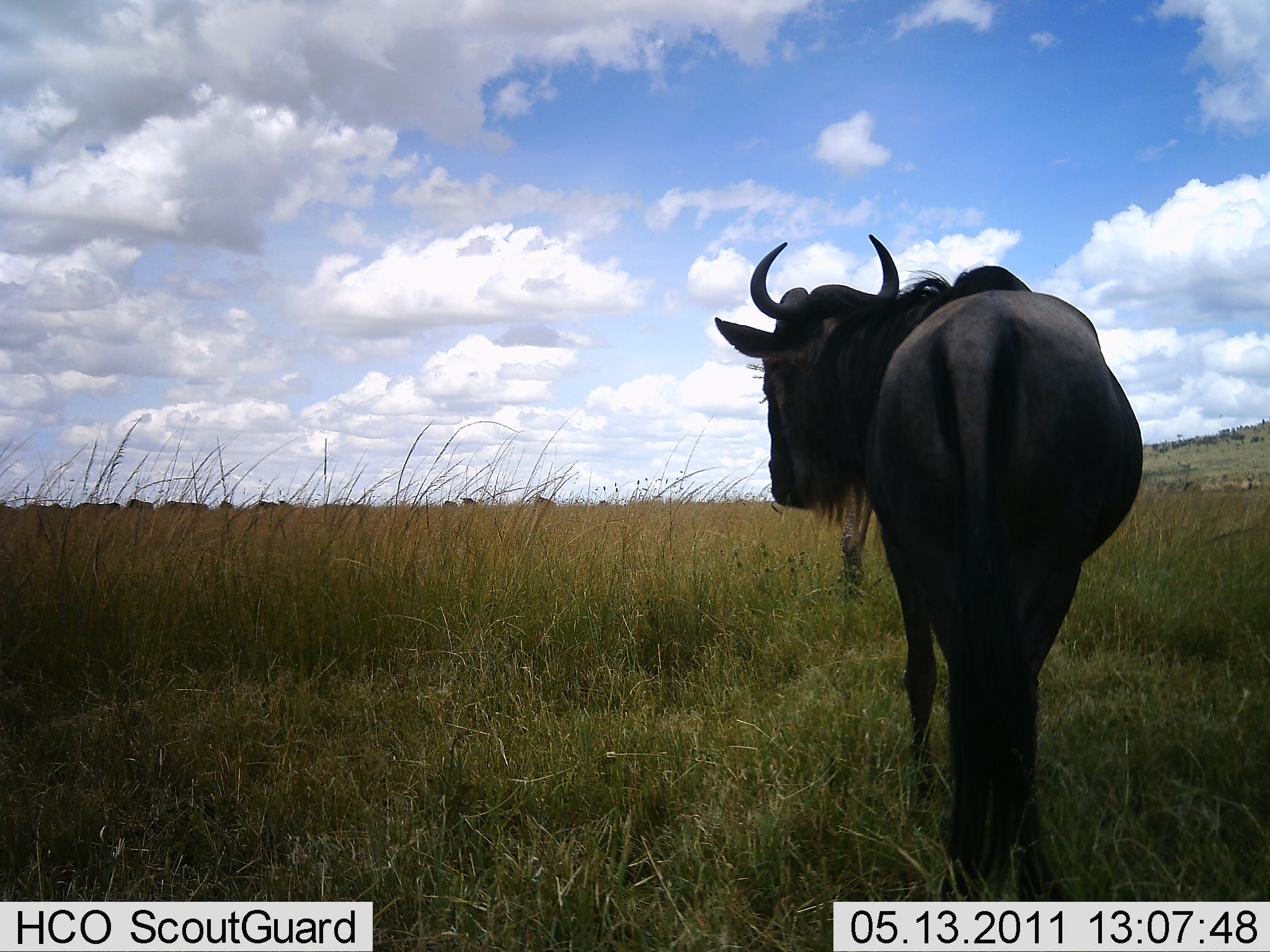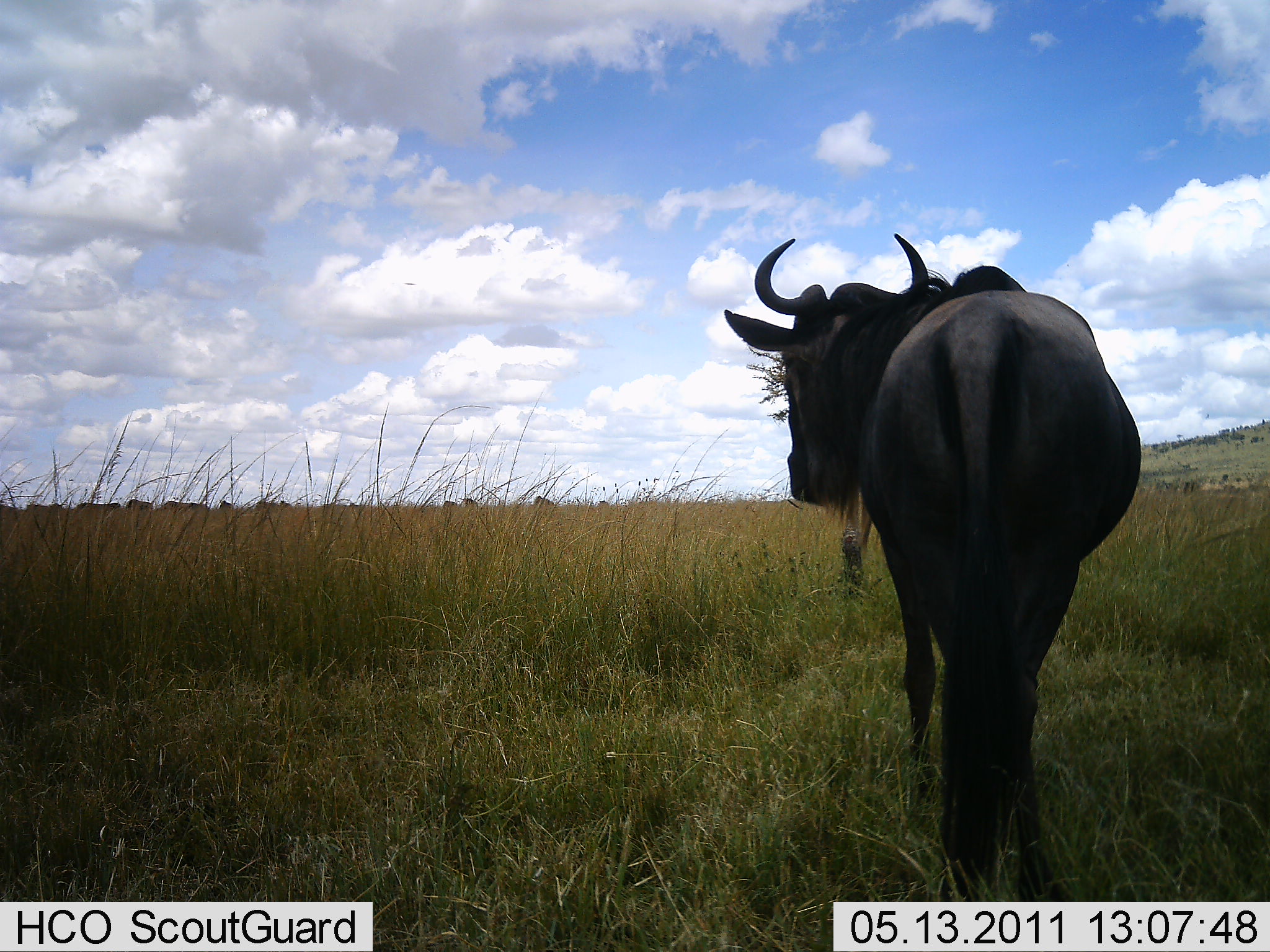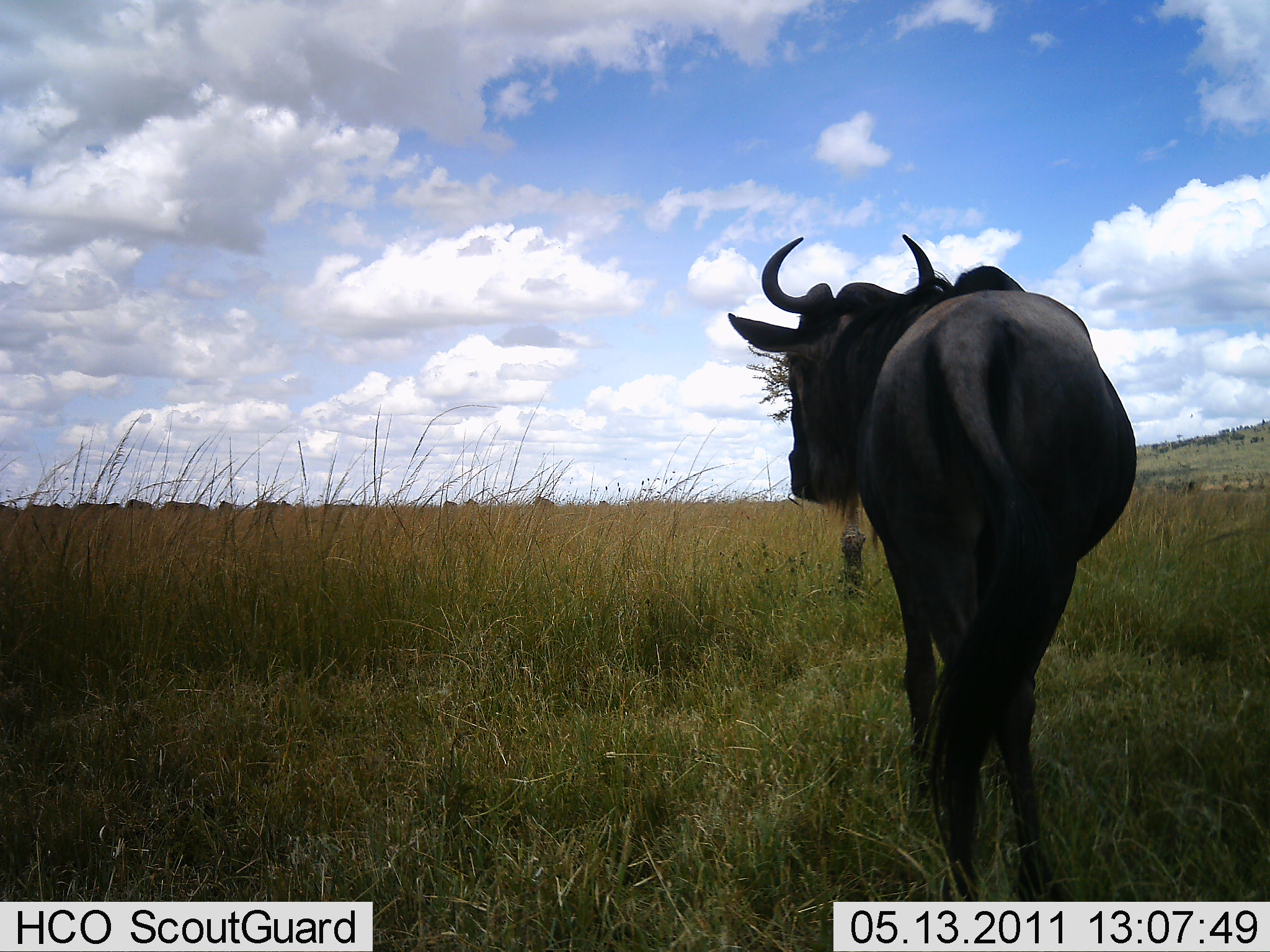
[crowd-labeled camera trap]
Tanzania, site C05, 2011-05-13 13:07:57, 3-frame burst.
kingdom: Animalia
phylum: Chordata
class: Mammalia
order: Artiodactyla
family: Bovidae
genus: Connochaetes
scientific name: Connochaetes taurinus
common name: blue wildebeest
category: wildebeest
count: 1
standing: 92%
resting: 0%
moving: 8%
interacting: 0%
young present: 0%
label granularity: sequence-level